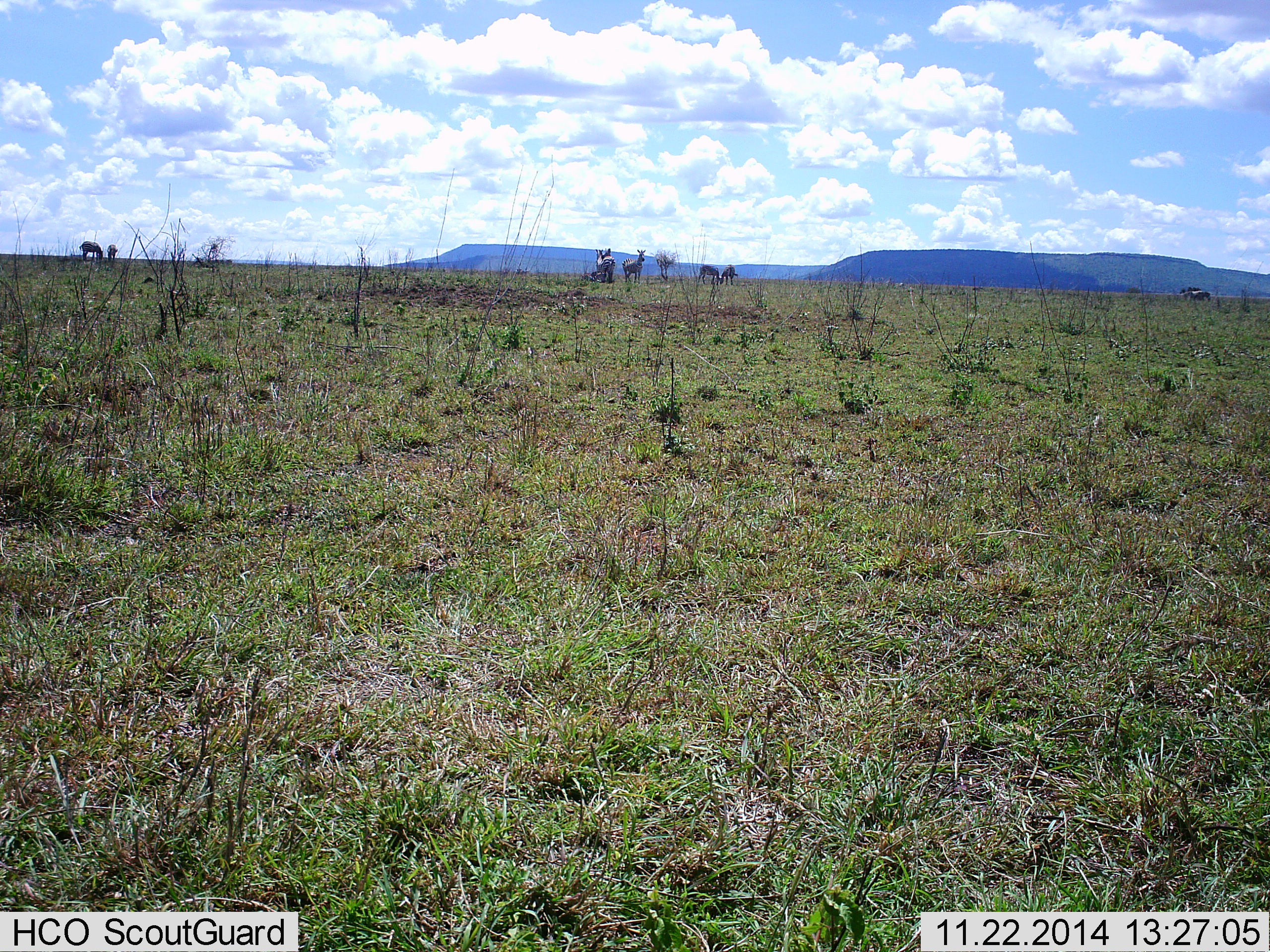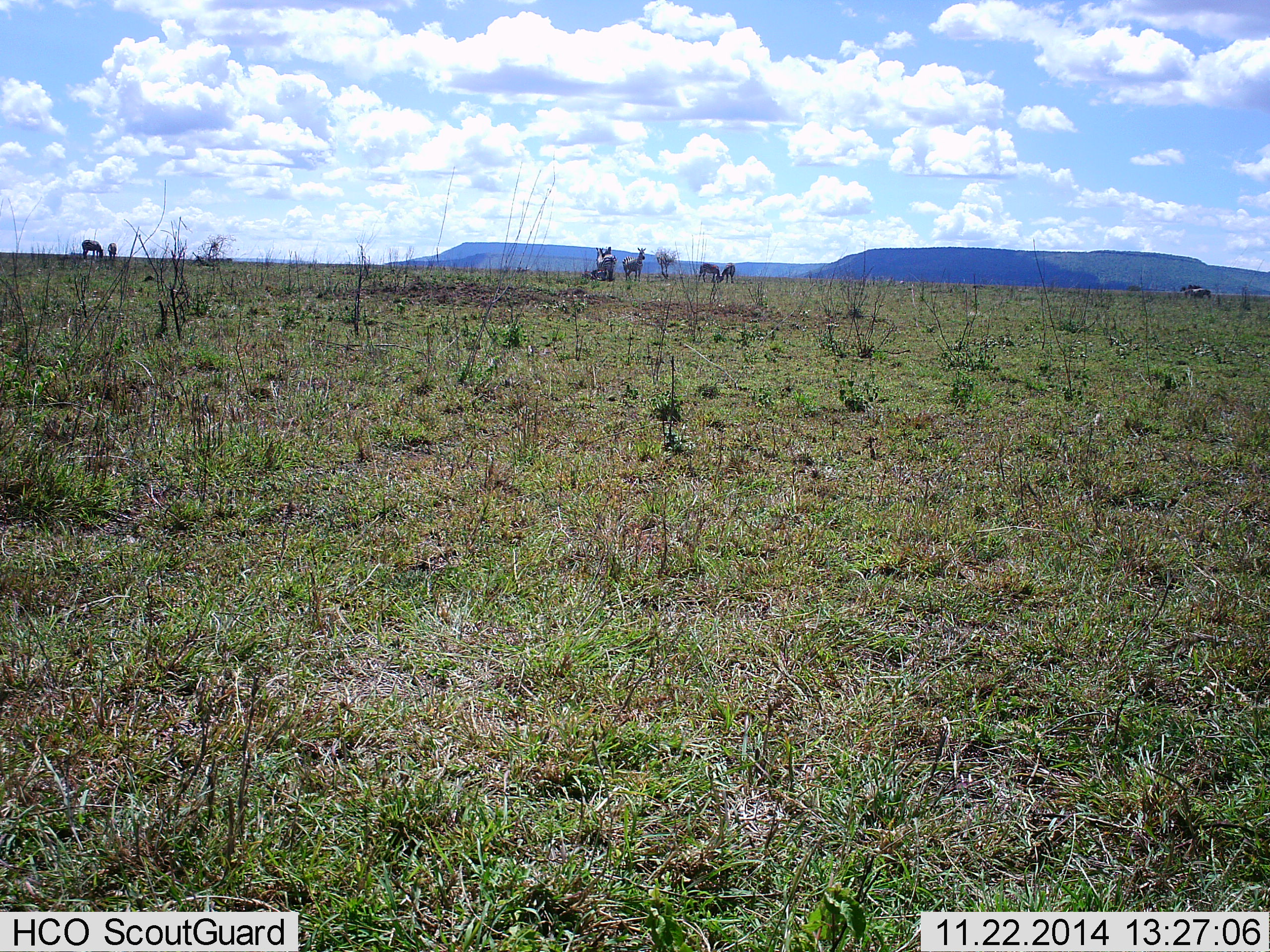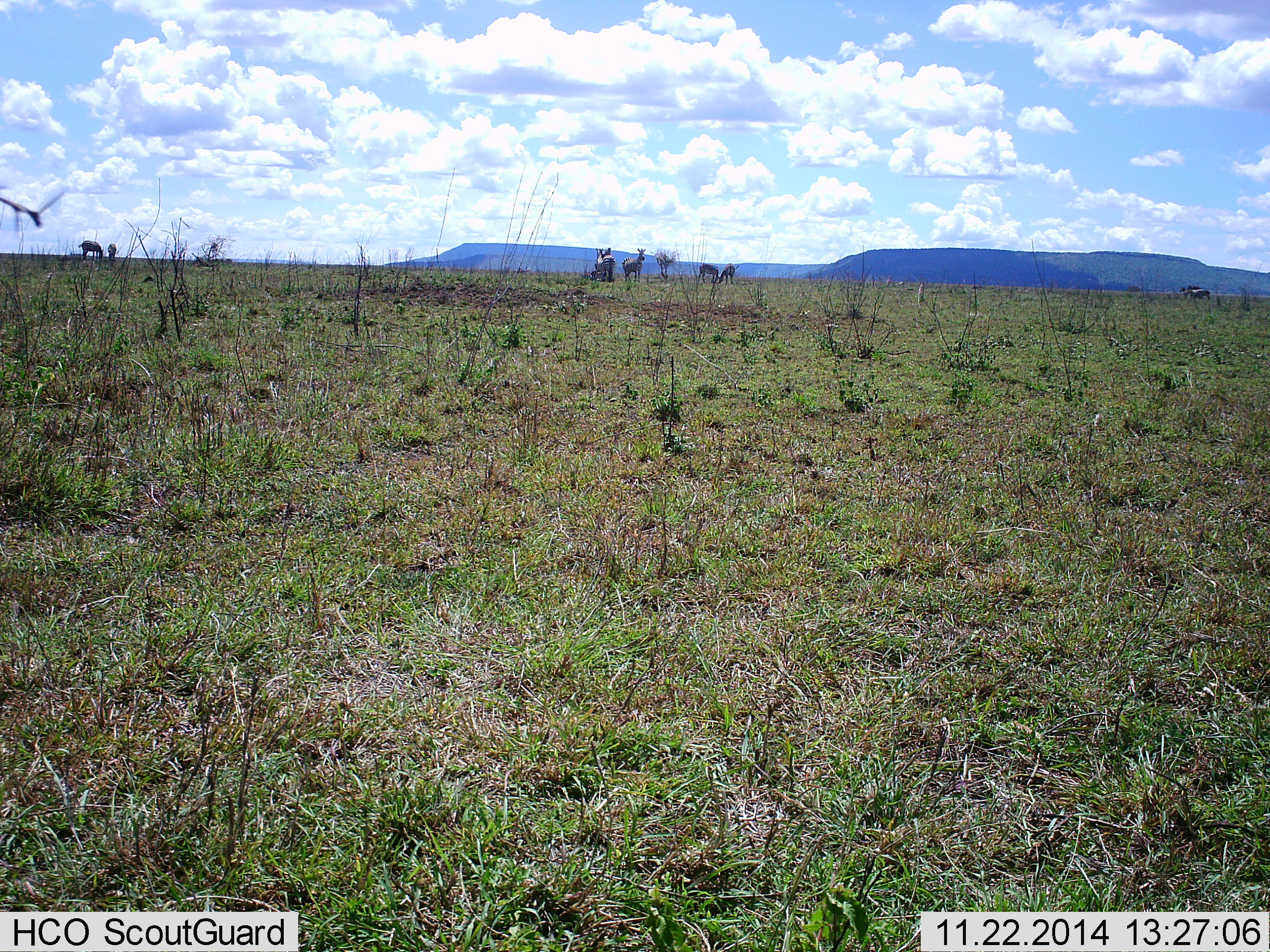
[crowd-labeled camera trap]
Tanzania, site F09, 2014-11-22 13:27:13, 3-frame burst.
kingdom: Animalia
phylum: Chordata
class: Mammalia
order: Perissodactyla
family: Equidae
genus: Equus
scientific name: Equus quagga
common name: plains zebra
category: zebra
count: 6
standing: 77%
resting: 0%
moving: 0%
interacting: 0%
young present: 8%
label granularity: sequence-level